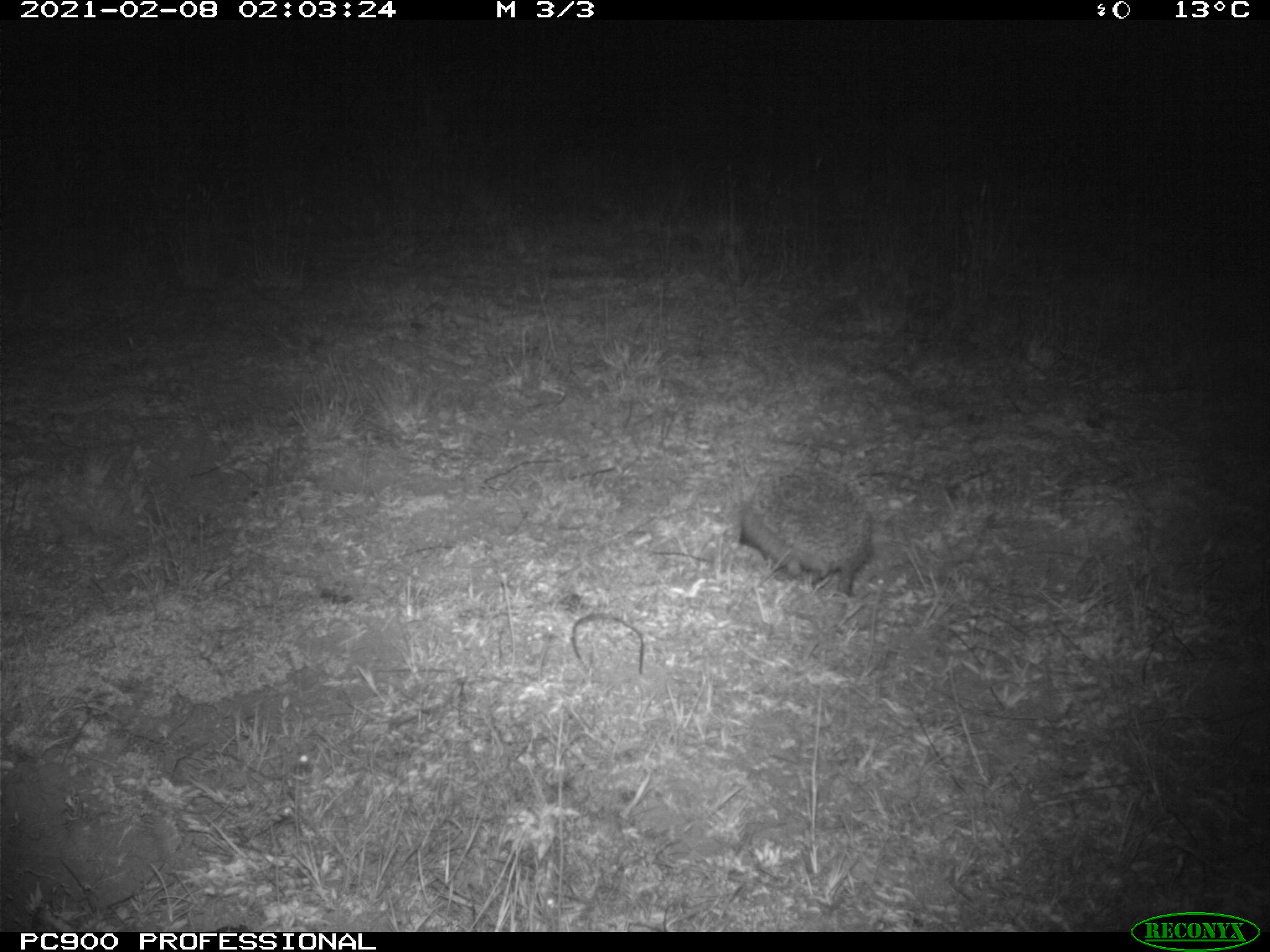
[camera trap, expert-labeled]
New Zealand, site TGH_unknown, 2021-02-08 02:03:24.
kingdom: Animalia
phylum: Chordata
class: Mammalia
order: Eulipotyphla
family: Erinaceidae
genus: Erinaceus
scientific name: Erinaceus europaeus europaeus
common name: european hedgehog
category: hedgehog